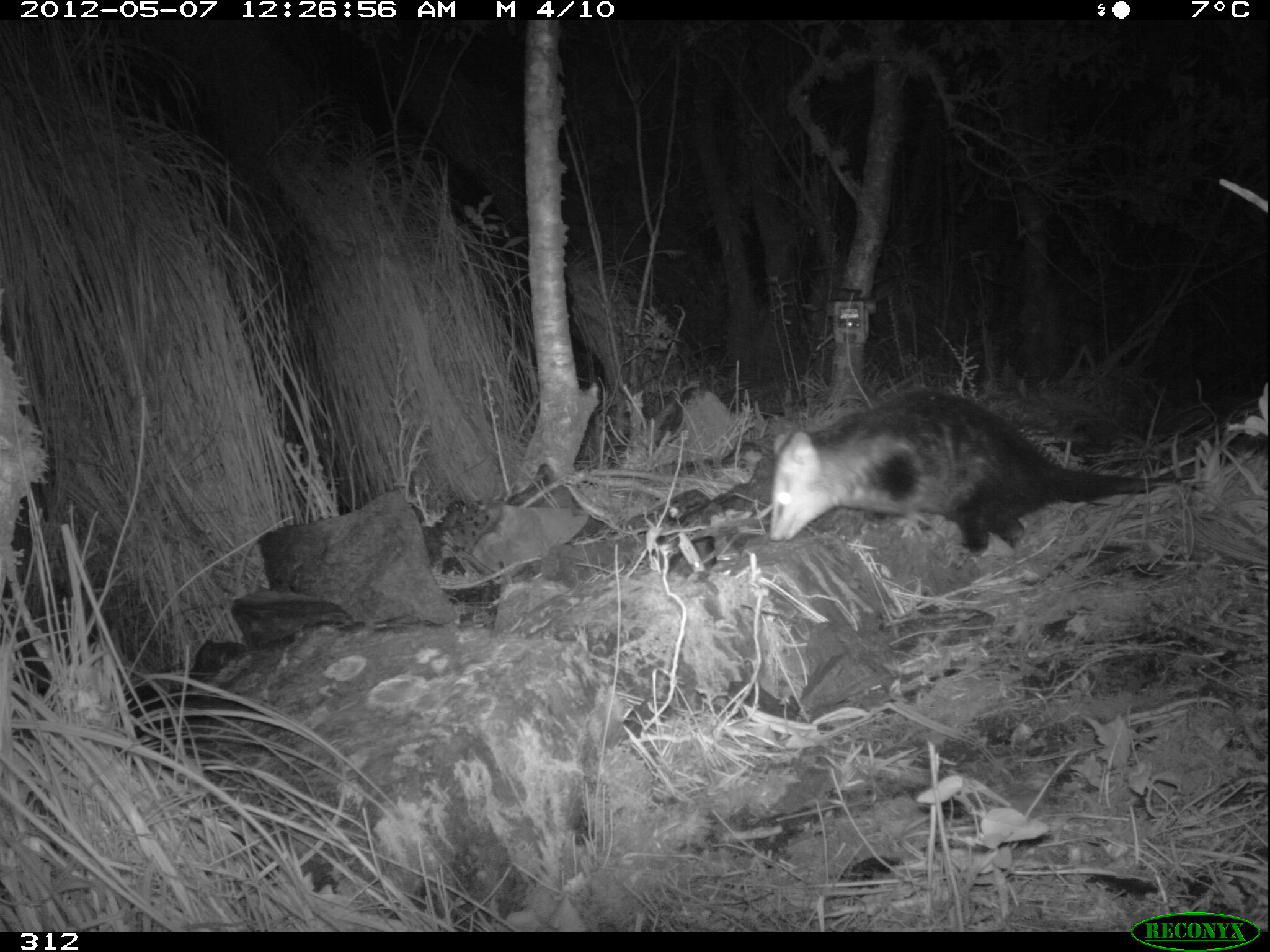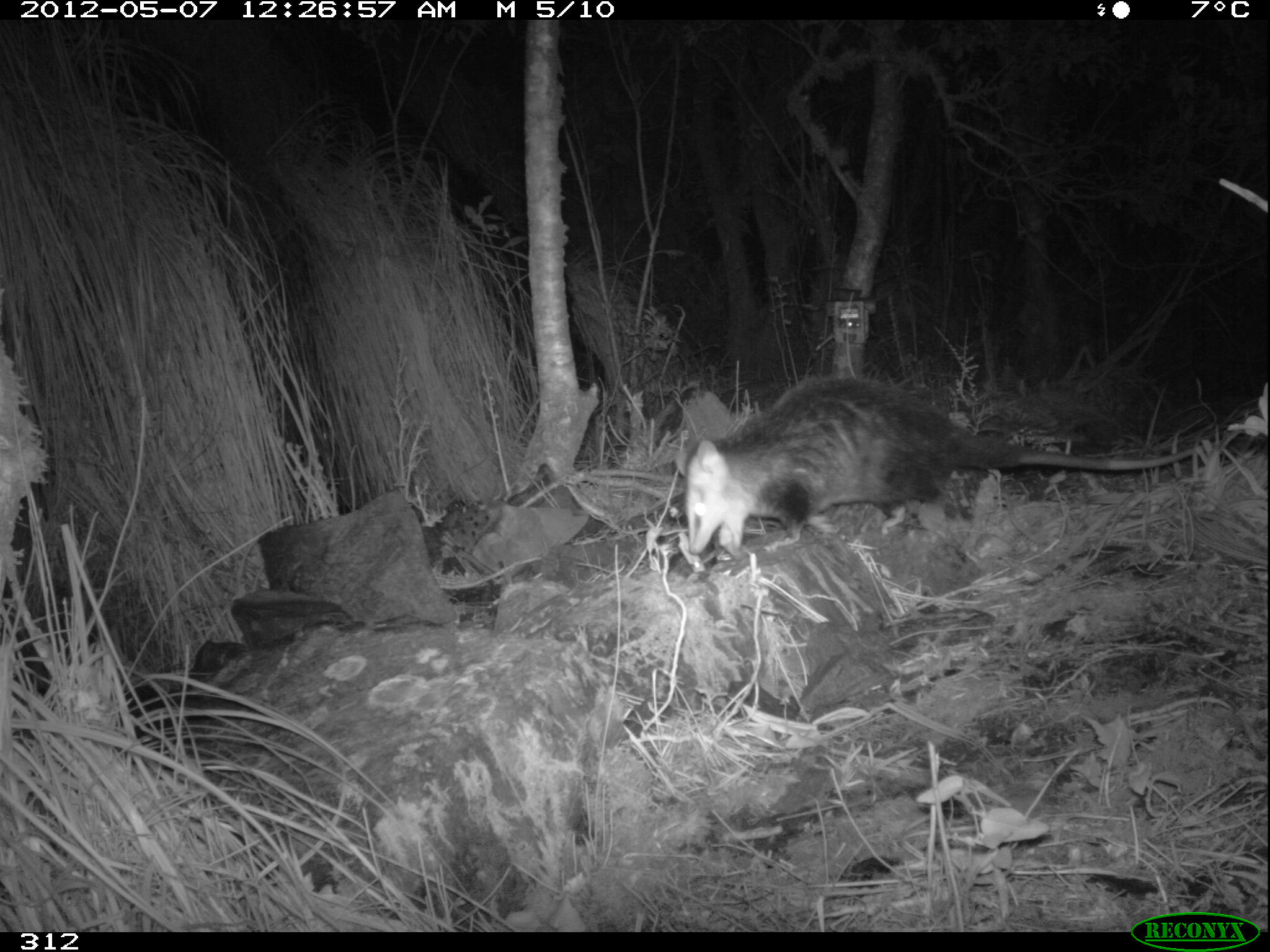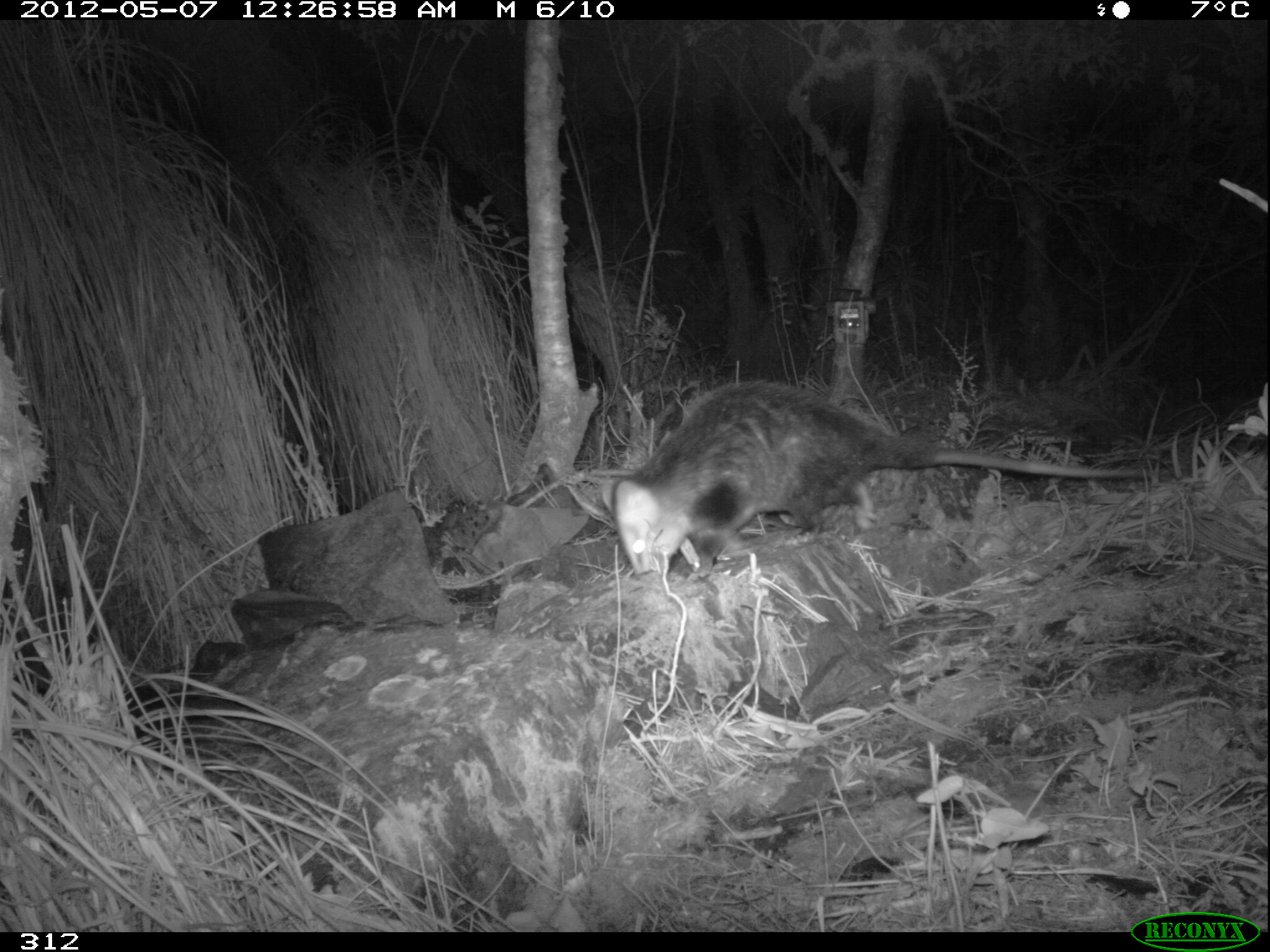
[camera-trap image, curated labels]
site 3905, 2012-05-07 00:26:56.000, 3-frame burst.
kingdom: Animalia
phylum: Chordata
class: Mammalia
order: Didelphimorphia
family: Didelphidae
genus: Didelphis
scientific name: Didelphis pernigra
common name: andean white-eared opossum